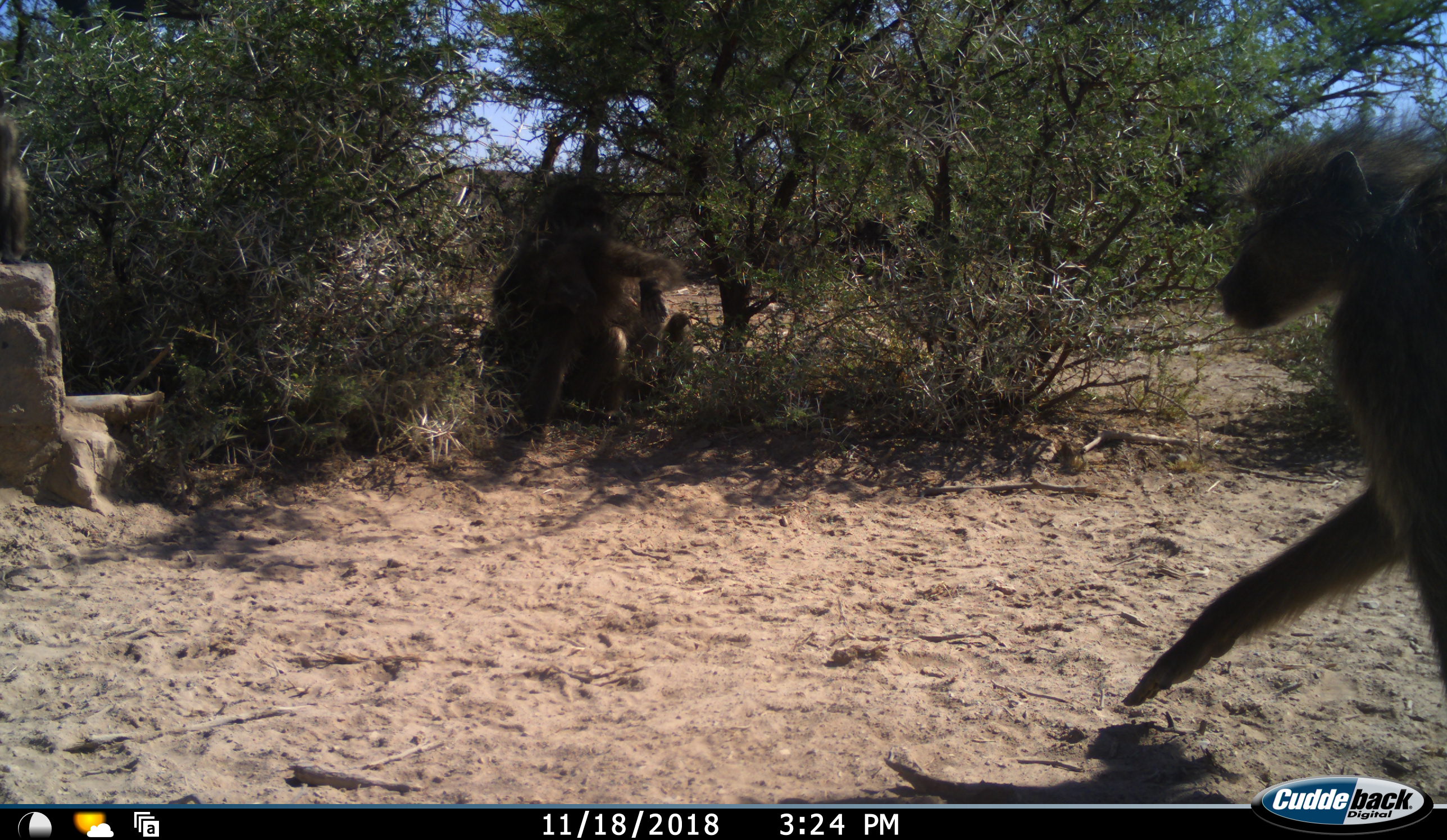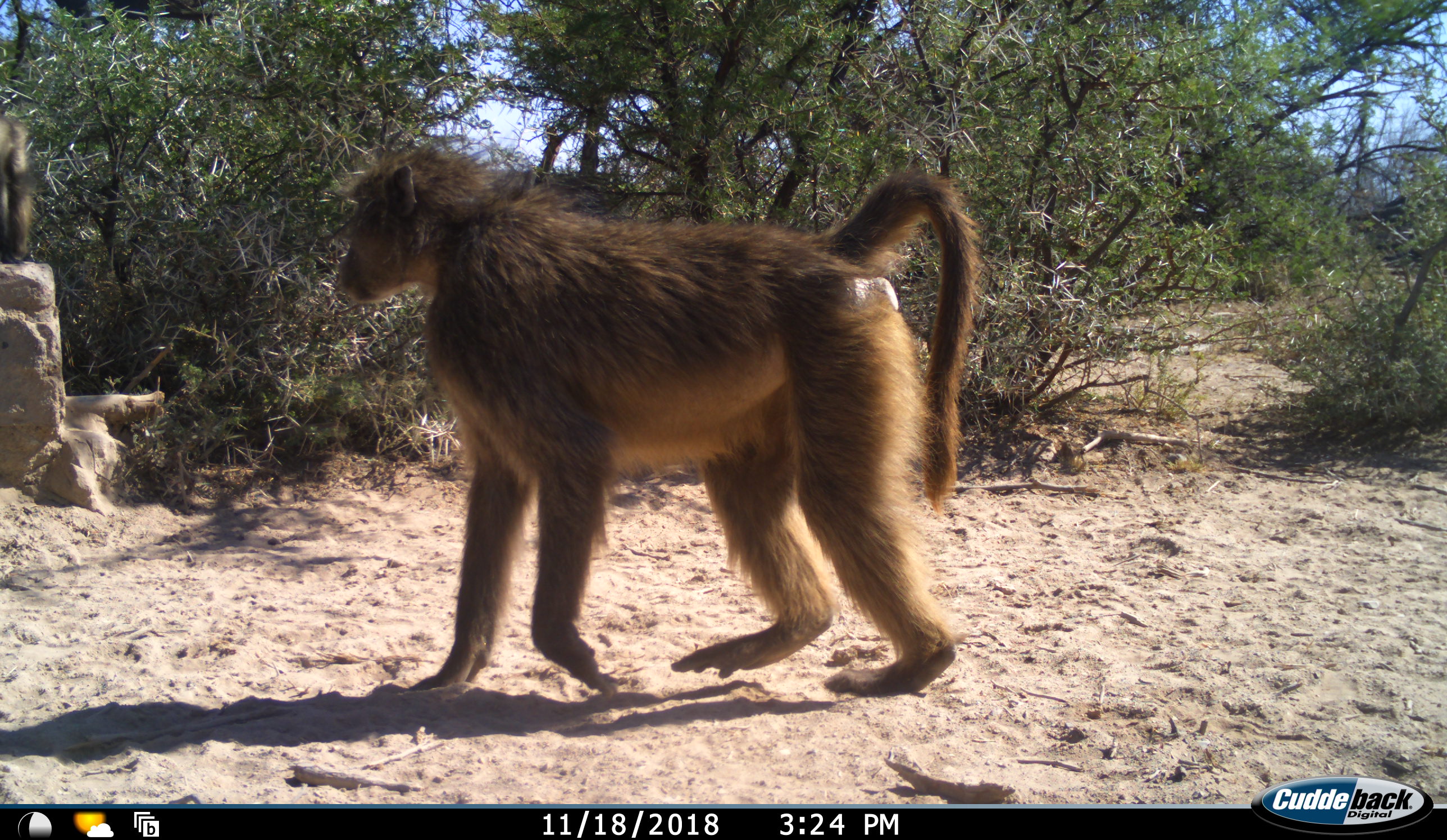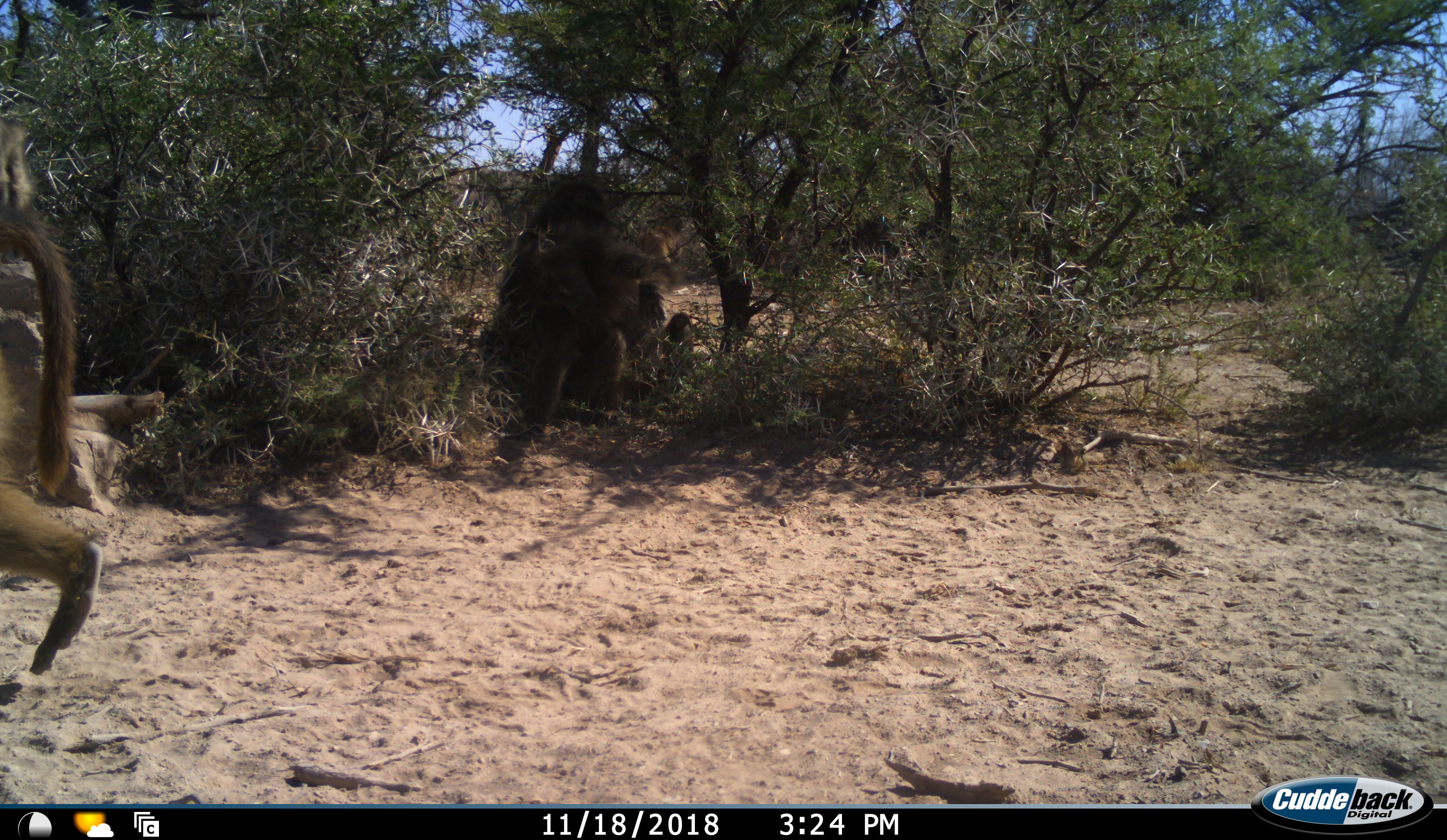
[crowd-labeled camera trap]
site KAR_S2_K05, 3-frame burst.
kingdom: Animalia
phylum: Chordata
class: Mammalia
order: Primates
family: Cercopithecidae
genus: Papio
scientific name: Papio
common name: baboon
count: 2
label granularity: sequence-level